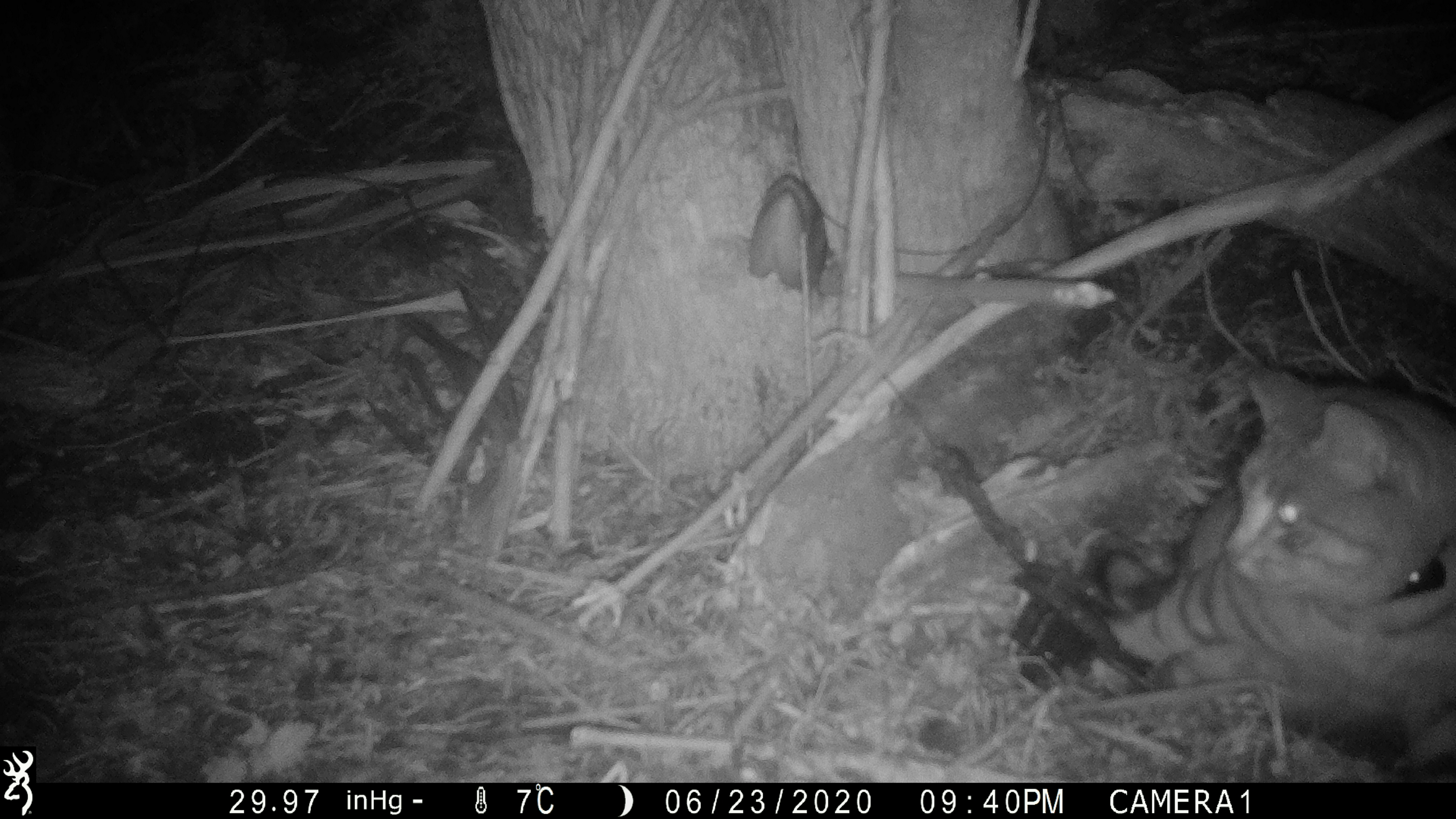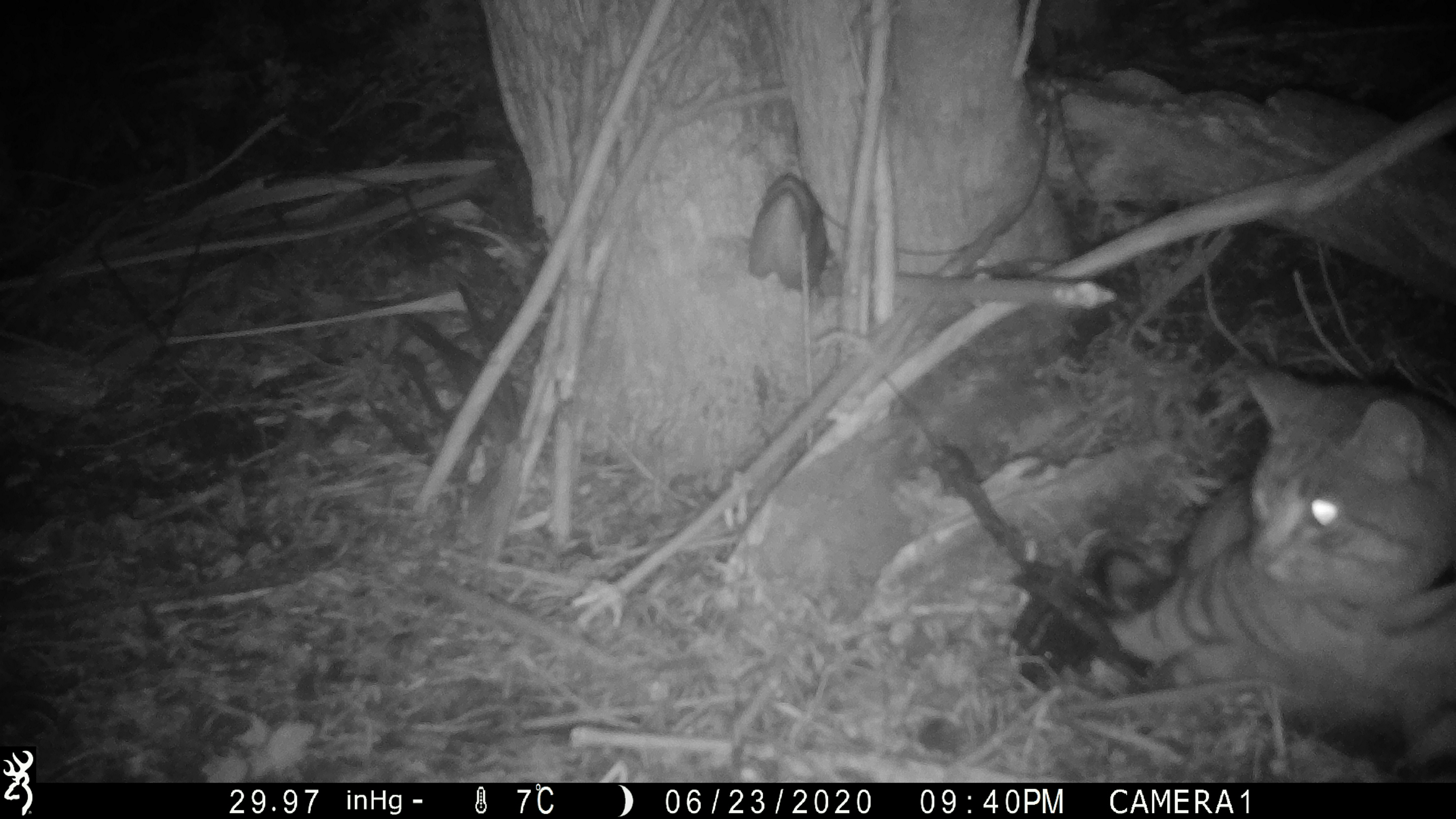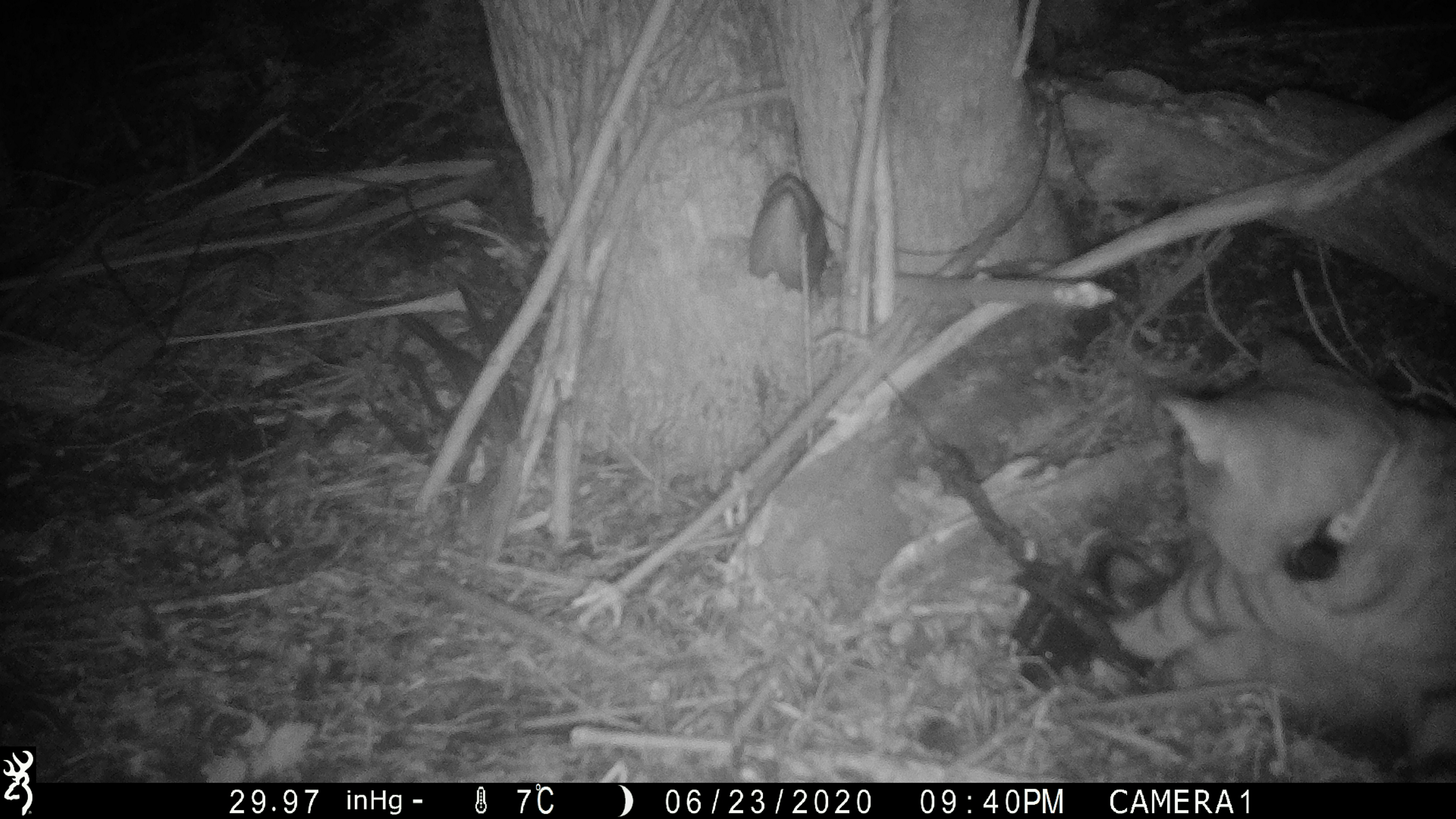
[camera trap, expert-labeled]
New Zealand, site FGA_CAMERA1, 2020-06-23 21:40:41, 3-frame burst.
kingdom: Animalia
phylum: Chordata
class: Mammalia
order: Carnivora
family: Felidae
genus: Felis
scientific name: Felis catus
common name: domestic cat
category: cat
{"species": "cat (domestic cat) (Felis catus)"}